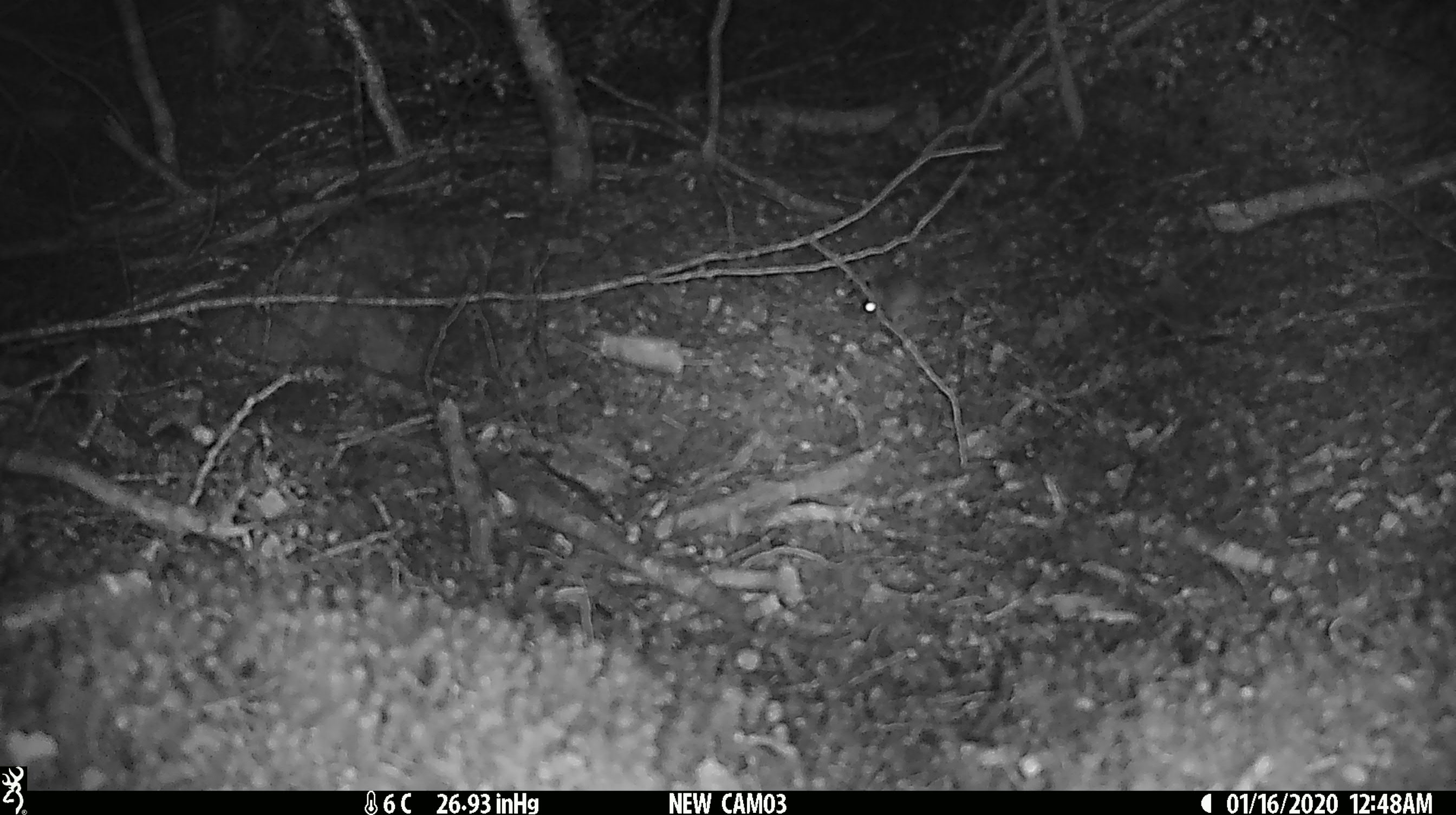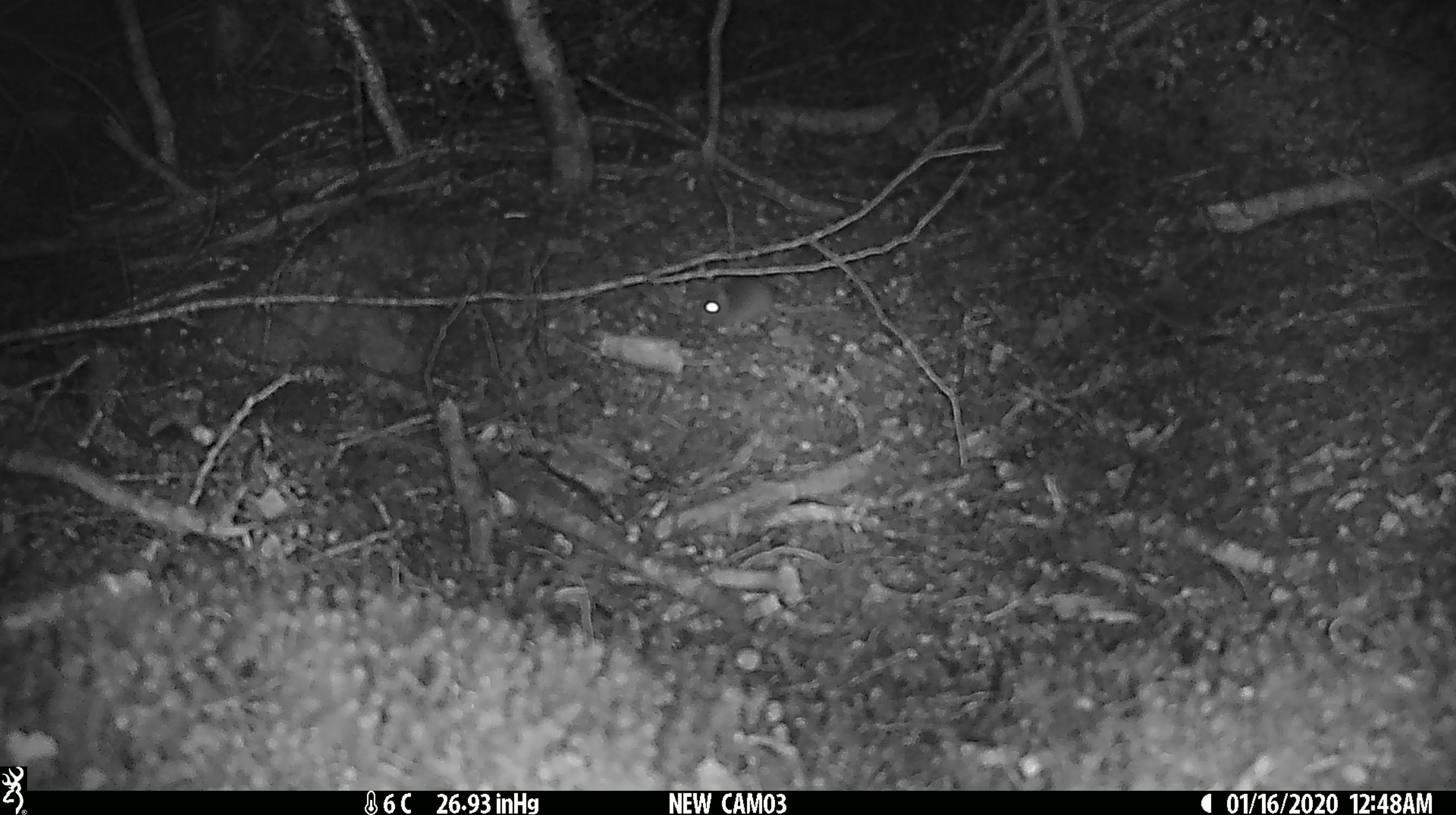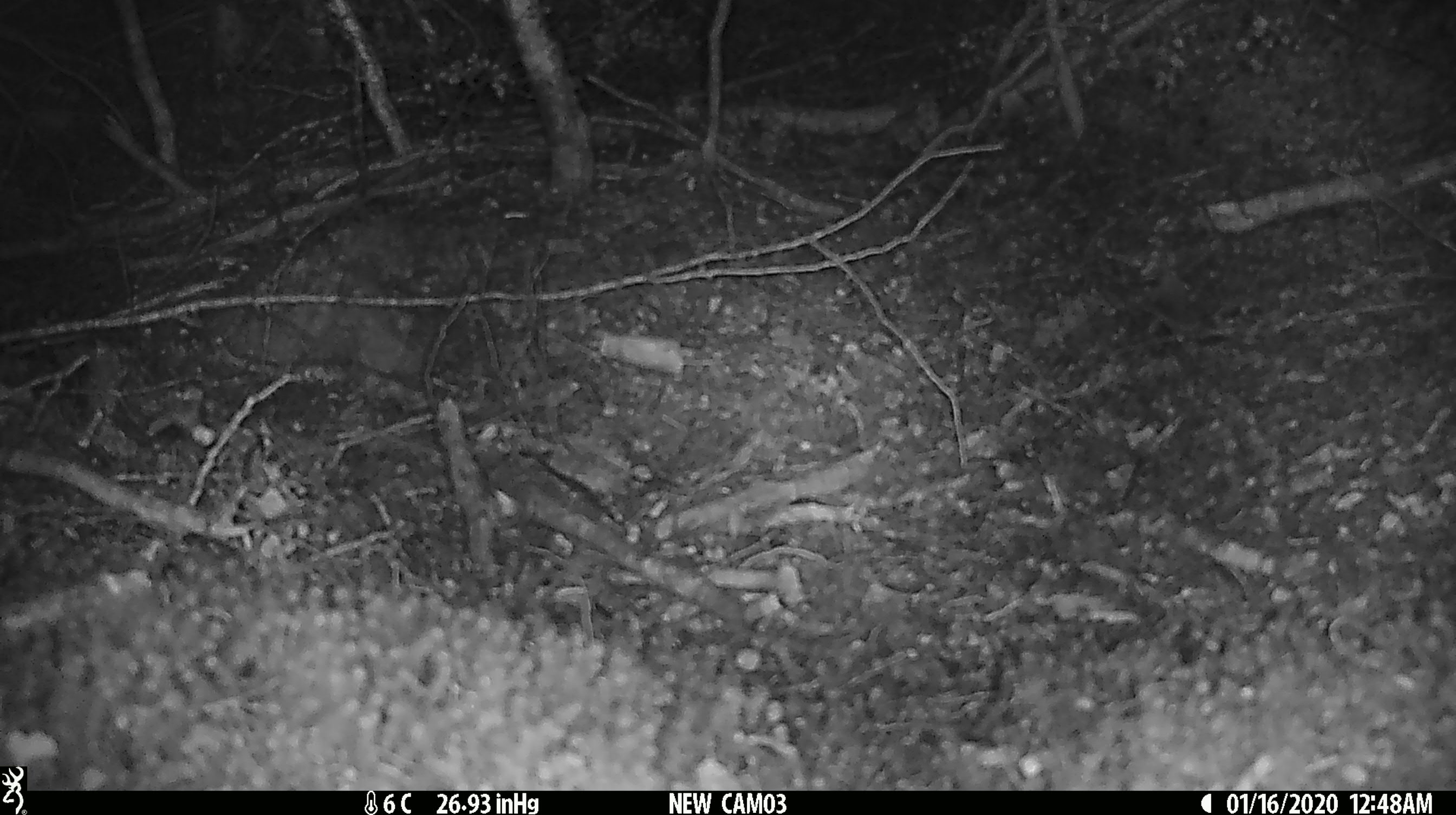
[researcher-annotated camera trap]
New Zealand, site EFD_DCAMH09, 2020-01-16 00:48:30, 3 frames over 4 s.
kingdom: Animalia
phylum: Chordata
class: Mammalia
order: Rodentia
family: Muridae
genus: Mus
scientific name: Mus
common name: mouse